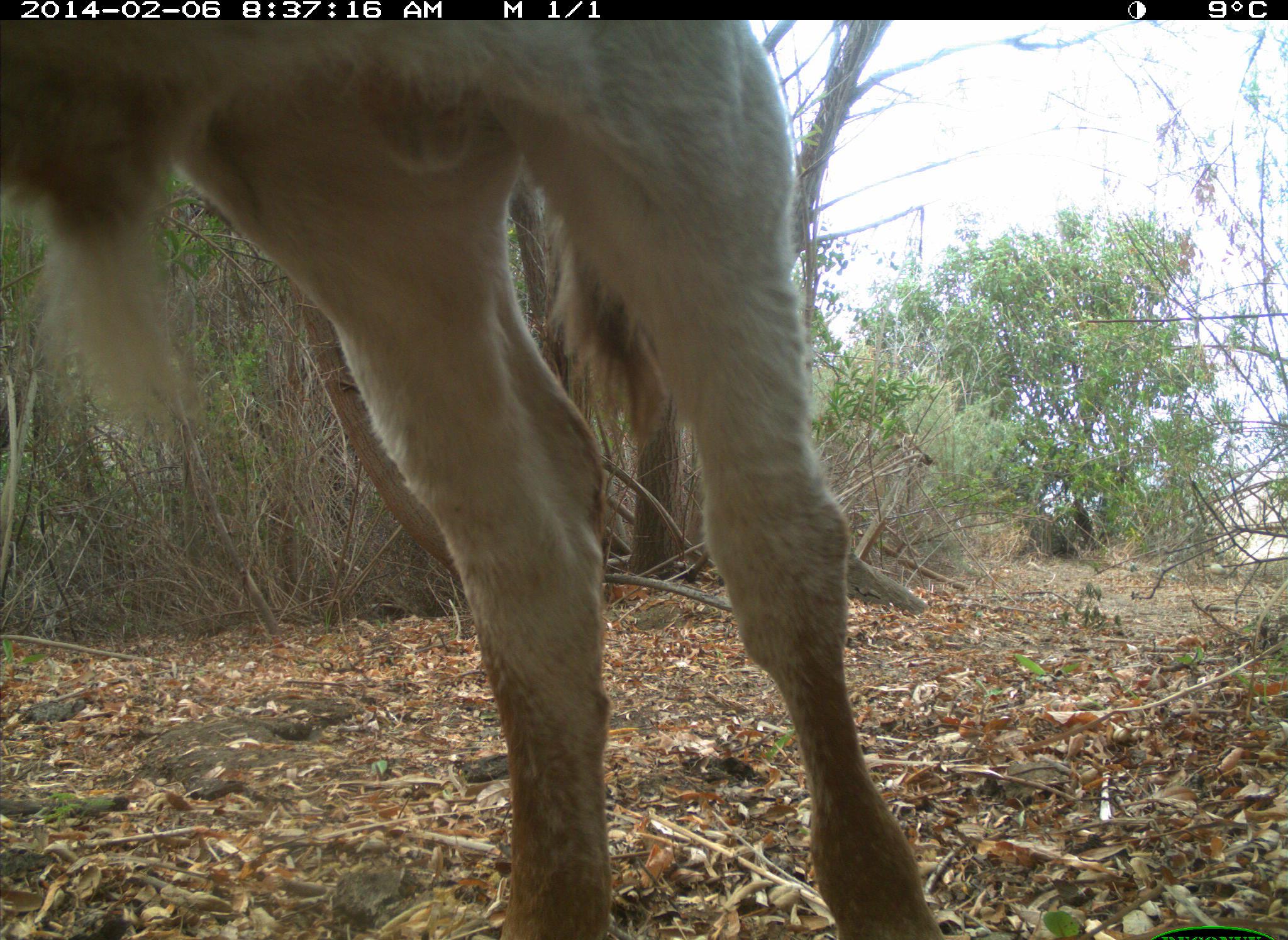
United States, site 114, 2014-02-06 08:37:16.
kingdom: Animalia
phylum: Chordata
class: Mammalia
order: Artiodactyla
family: Bovidae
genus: Bos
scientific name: Bos taurus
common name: cow